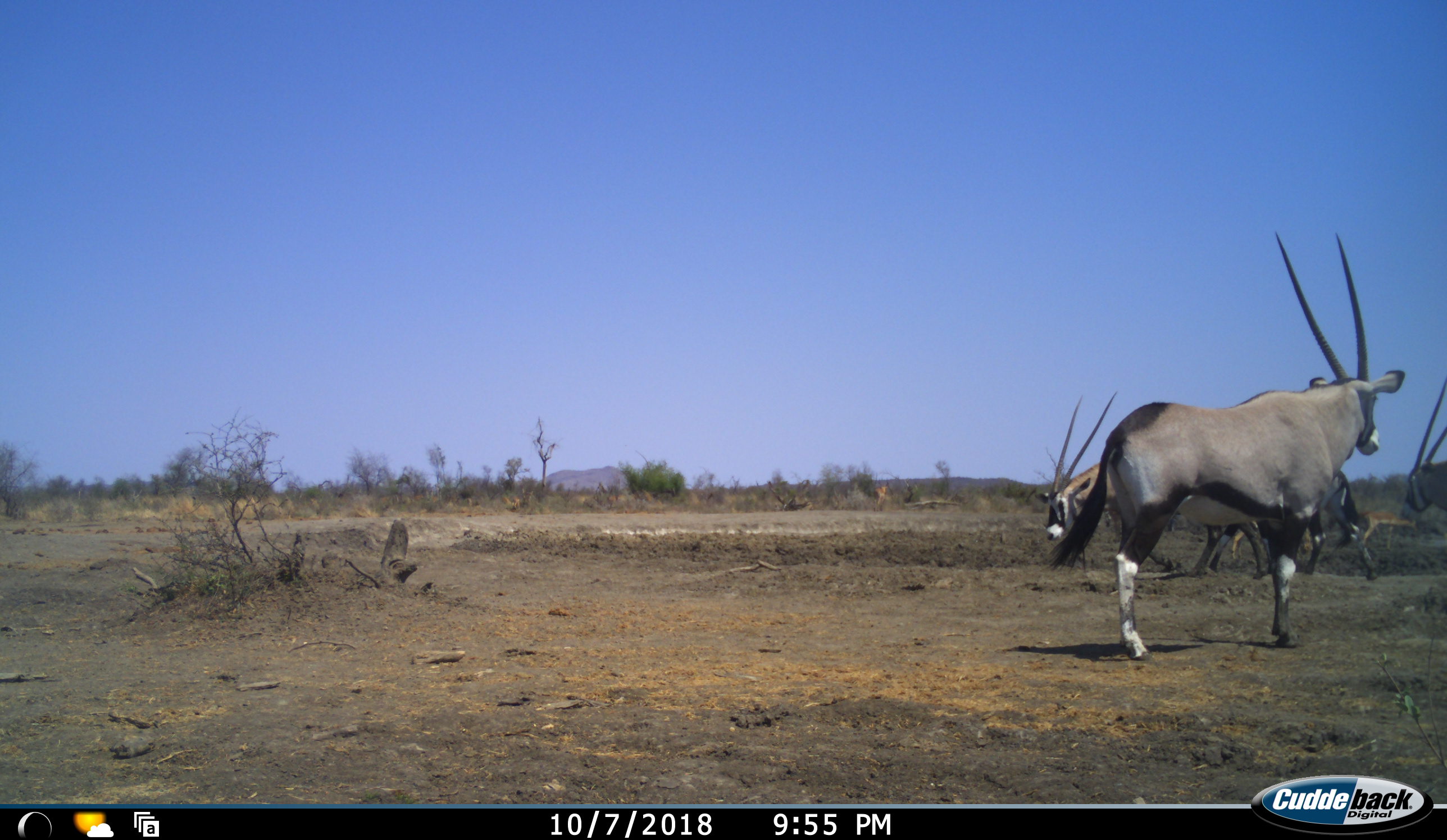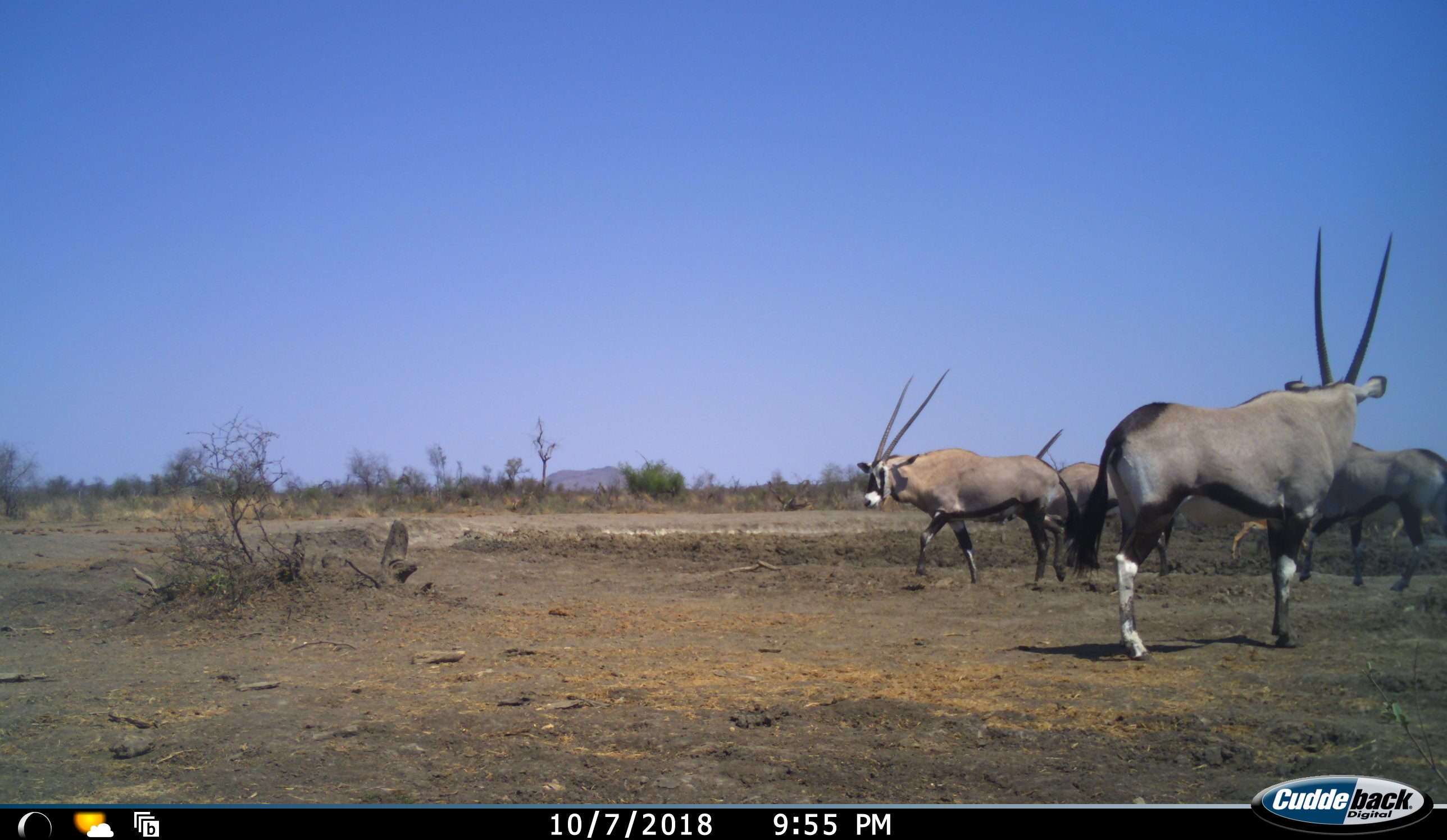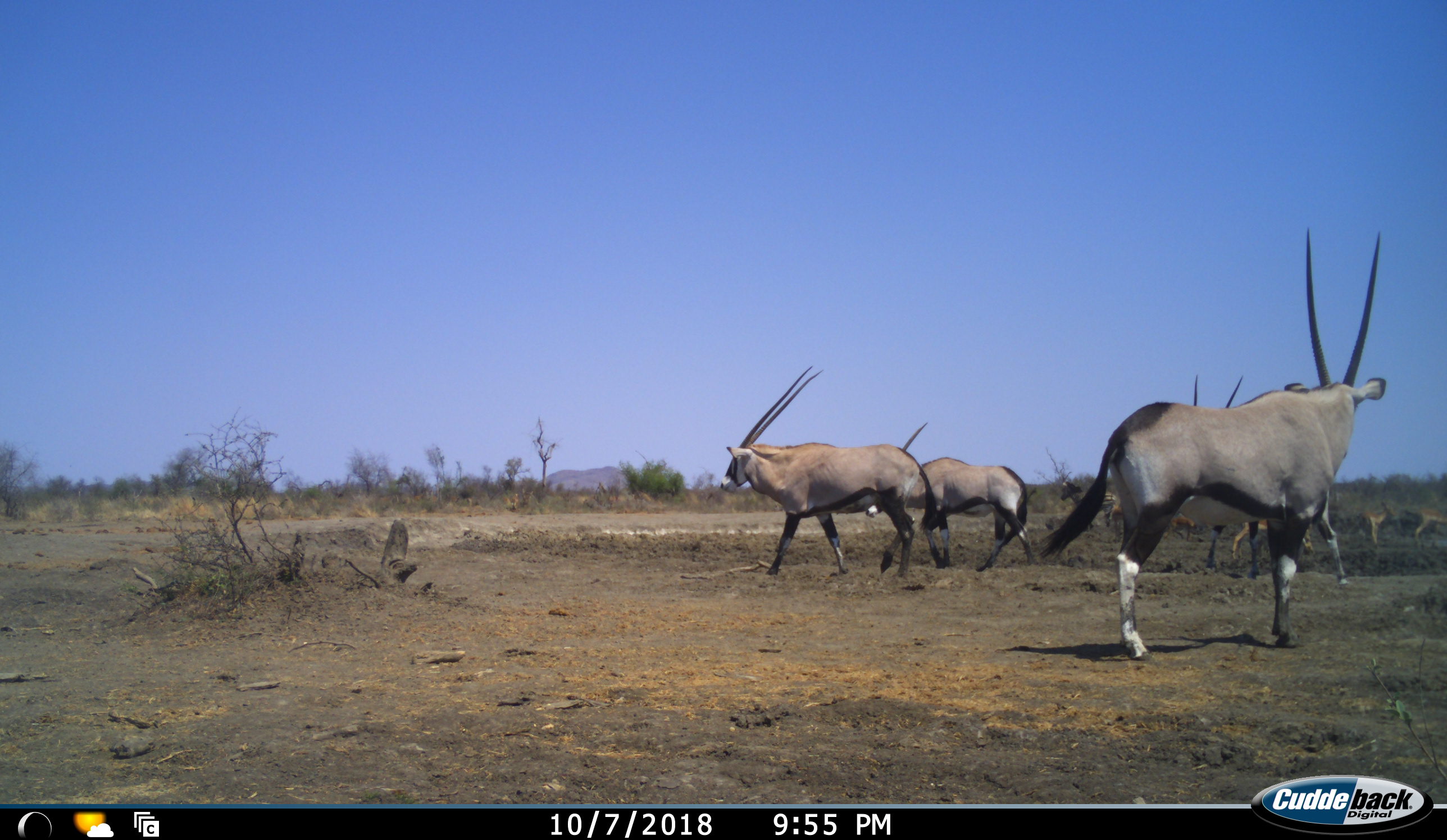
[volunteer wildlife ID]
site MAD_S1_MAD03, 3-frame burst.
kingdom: Animalia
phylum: Chordata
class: Mammalia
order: Artiodactyla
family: Bovidae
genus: Oryx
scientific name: Oryx gazella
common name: gemsbok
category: oryx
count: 4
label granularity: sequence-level